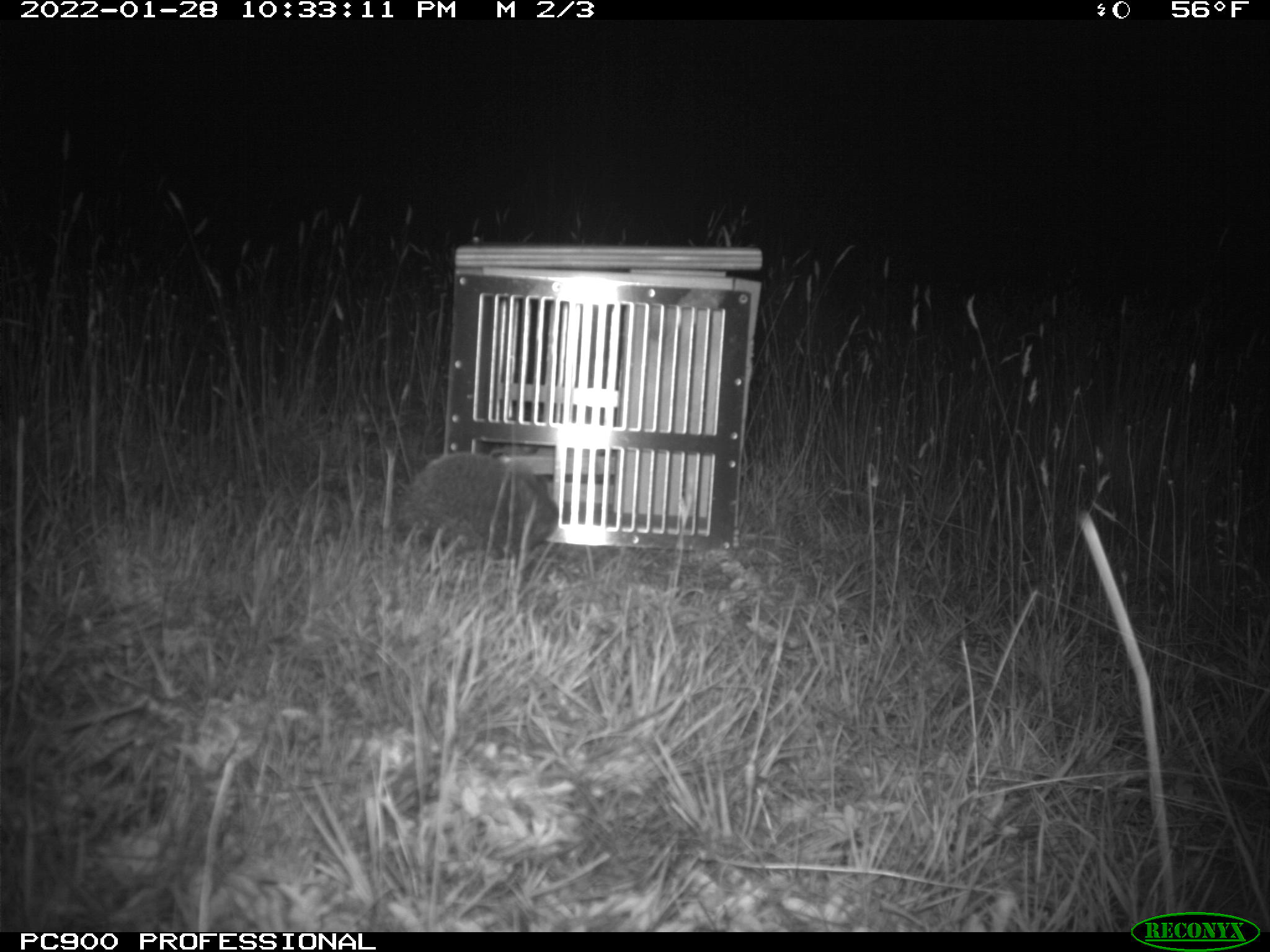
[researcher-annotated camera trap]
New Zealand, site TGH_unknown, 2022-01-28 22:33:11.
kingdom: Animalia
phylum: Chordata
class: Mammalia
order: Eulipotyphla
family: Erinaceidae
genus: Erinaceus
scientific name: Erinaceus europaeus europaeus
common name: european hedgehog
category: hedgehog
Hedgehog (european hedgehog) (Erinaceus europaeus europaeus).